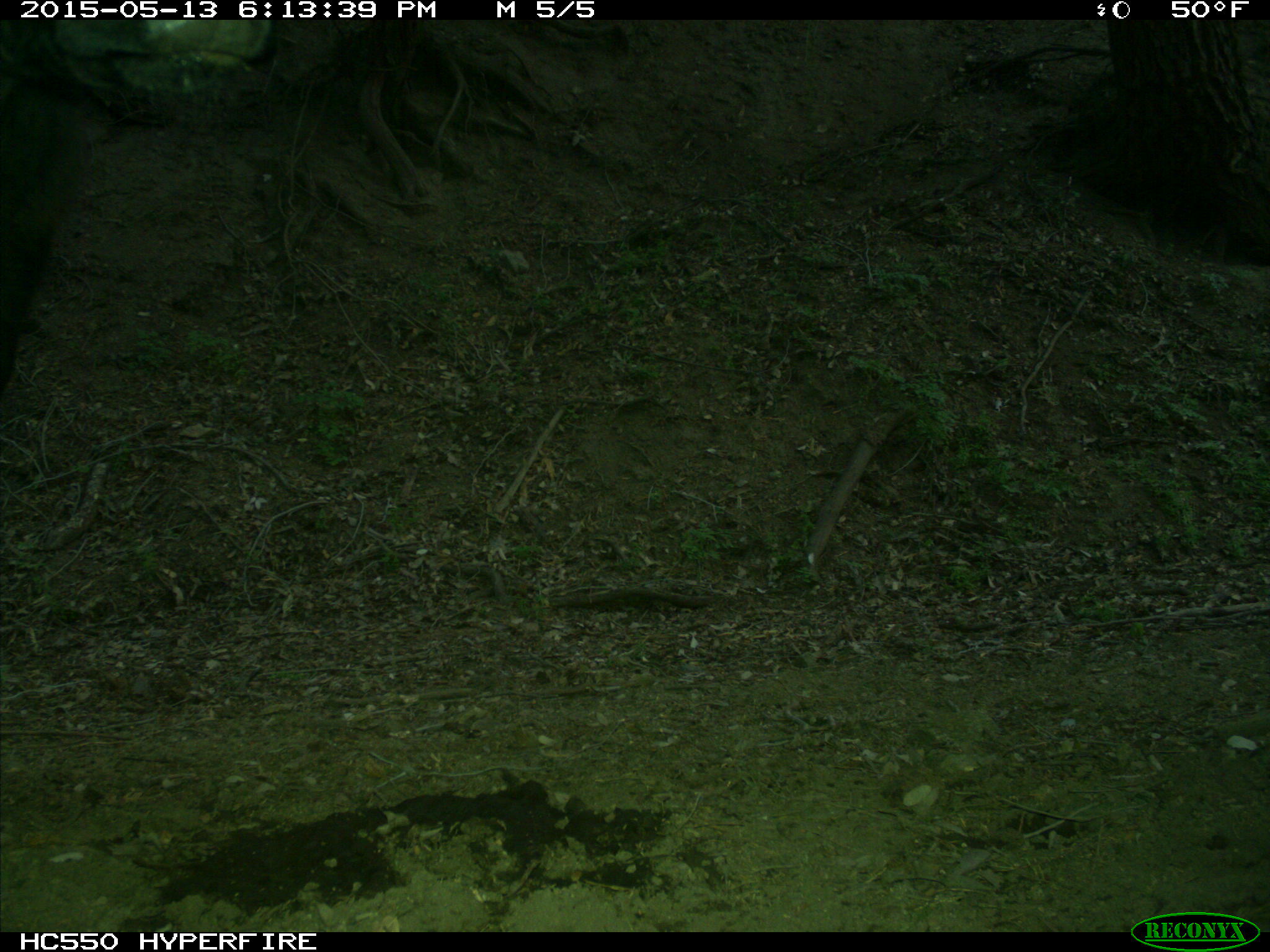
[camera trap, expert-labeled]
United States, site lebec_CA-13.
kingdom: Animalia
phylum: Chordata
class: Mammalia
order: Artiodactyla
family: Bovidae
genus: Bos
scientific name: Bos taurus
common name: domestic cow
Bos taurus (domestic cow).